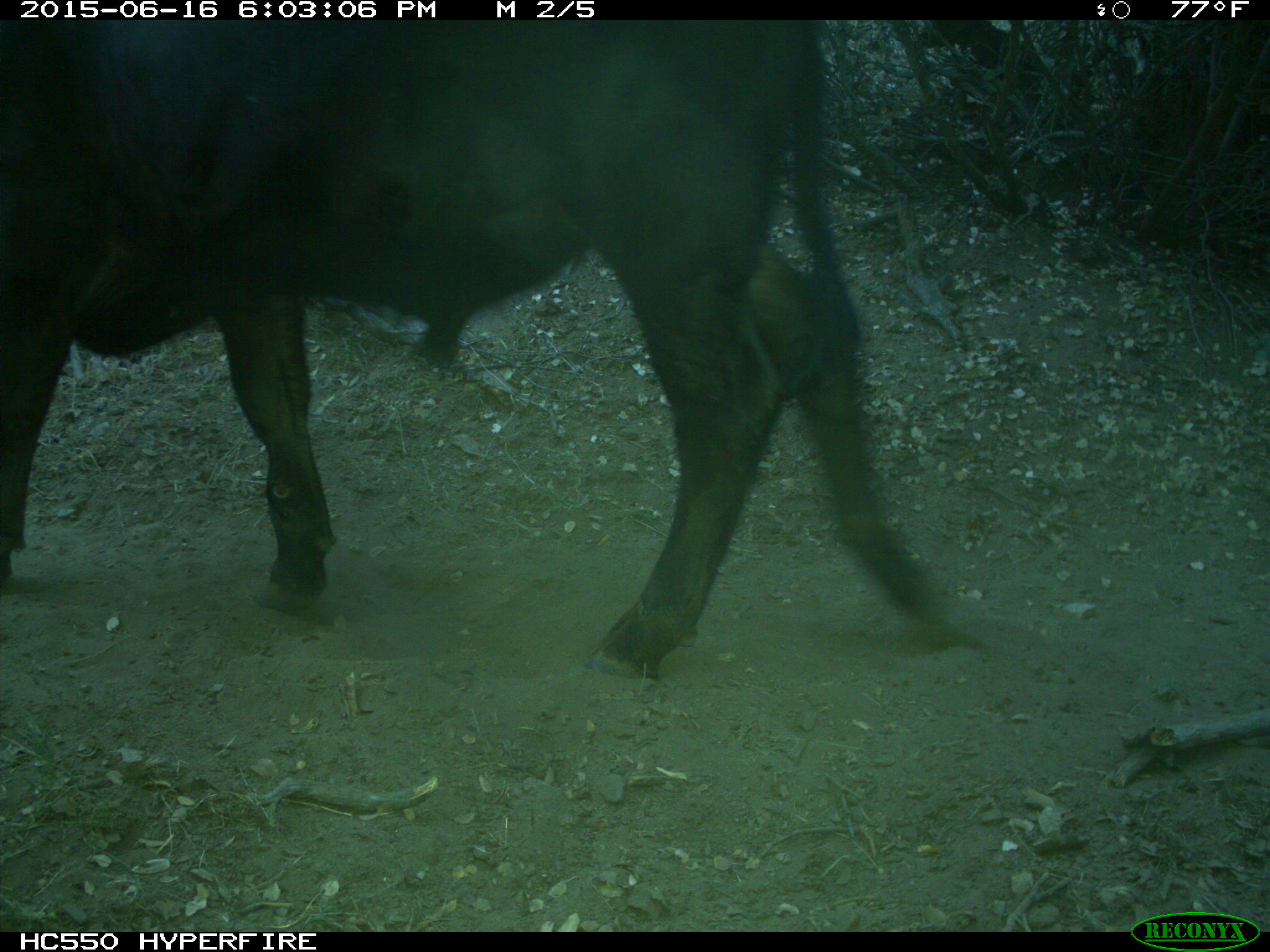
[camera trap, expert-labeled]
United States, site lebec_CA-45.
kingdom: Animalia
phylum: Chordata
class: Mammalia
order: Artiodactyla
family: Bovidae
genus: Bos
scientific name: Bos taurus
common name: domestic cow